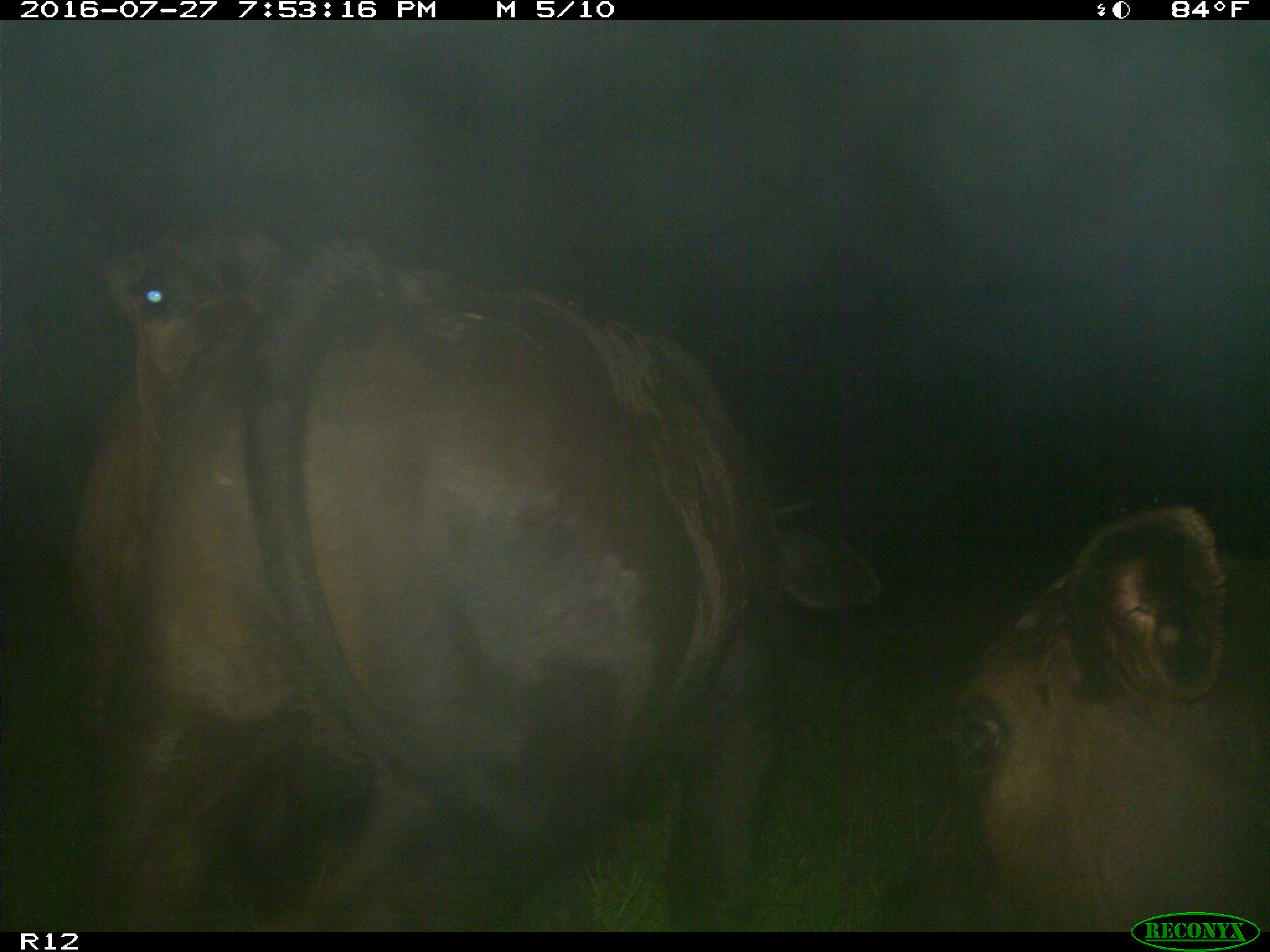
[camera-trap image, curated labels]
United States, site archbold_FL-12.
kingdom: Animalia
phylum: Chordata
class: Mammalia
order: Artiodactyla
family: Bovidae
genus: Bos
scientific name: Bos taurus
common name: domestic cow